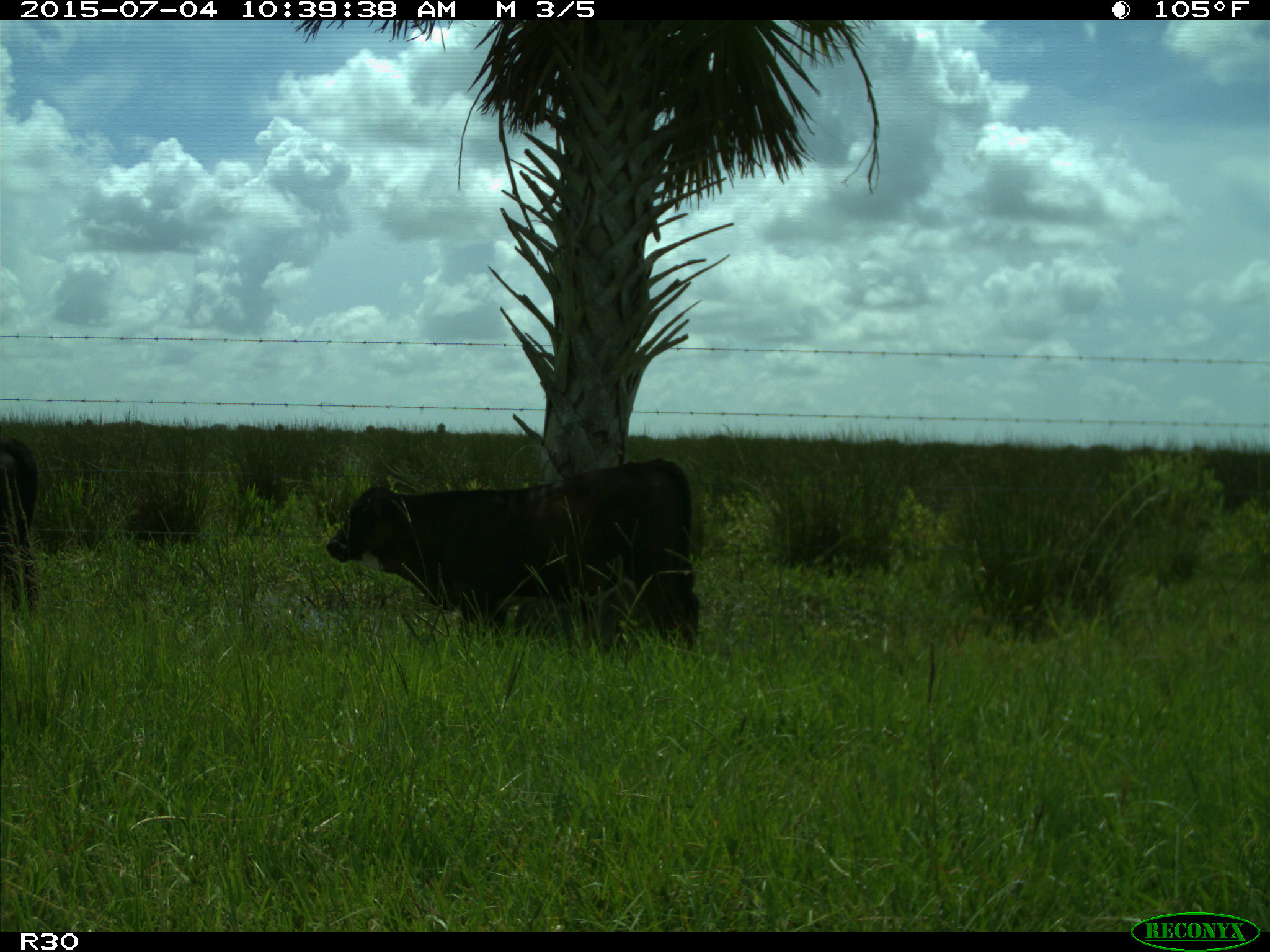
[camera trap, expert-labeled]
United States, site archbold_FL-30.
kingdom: Animalia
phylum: Chordata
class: Mammalia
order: Artiodactyla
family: Bovidae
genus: Bos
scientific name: Bos taurus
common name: domestic cow